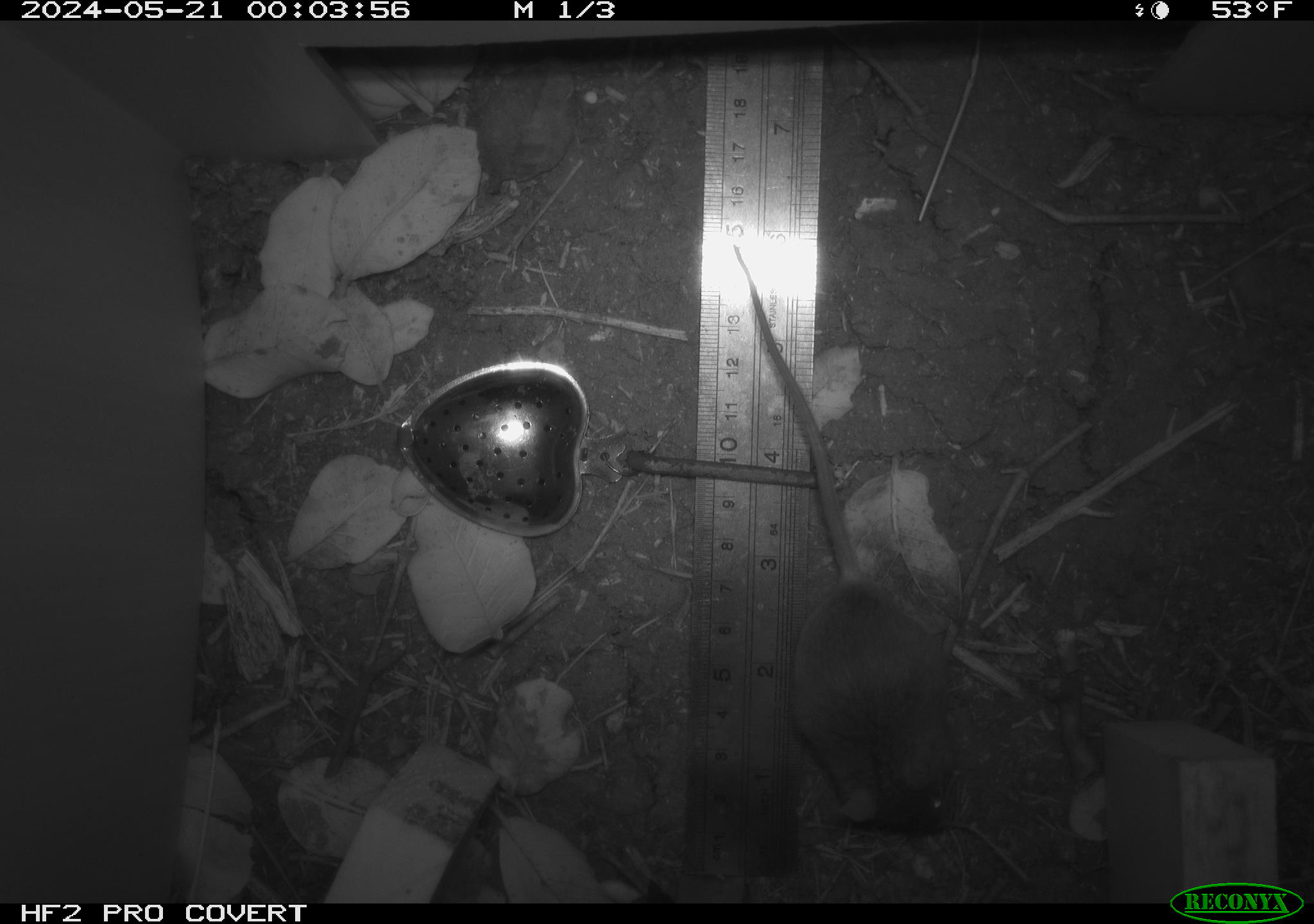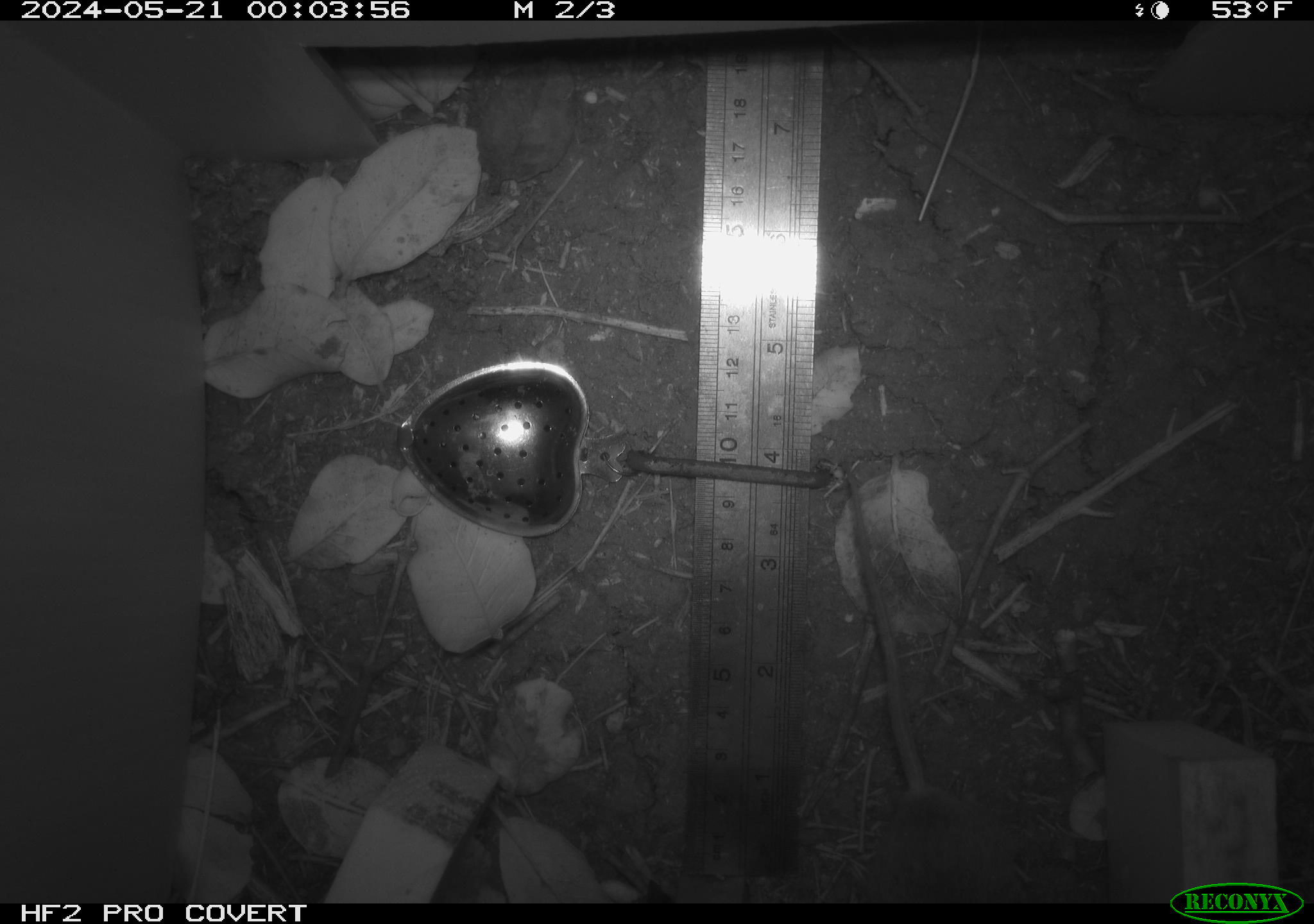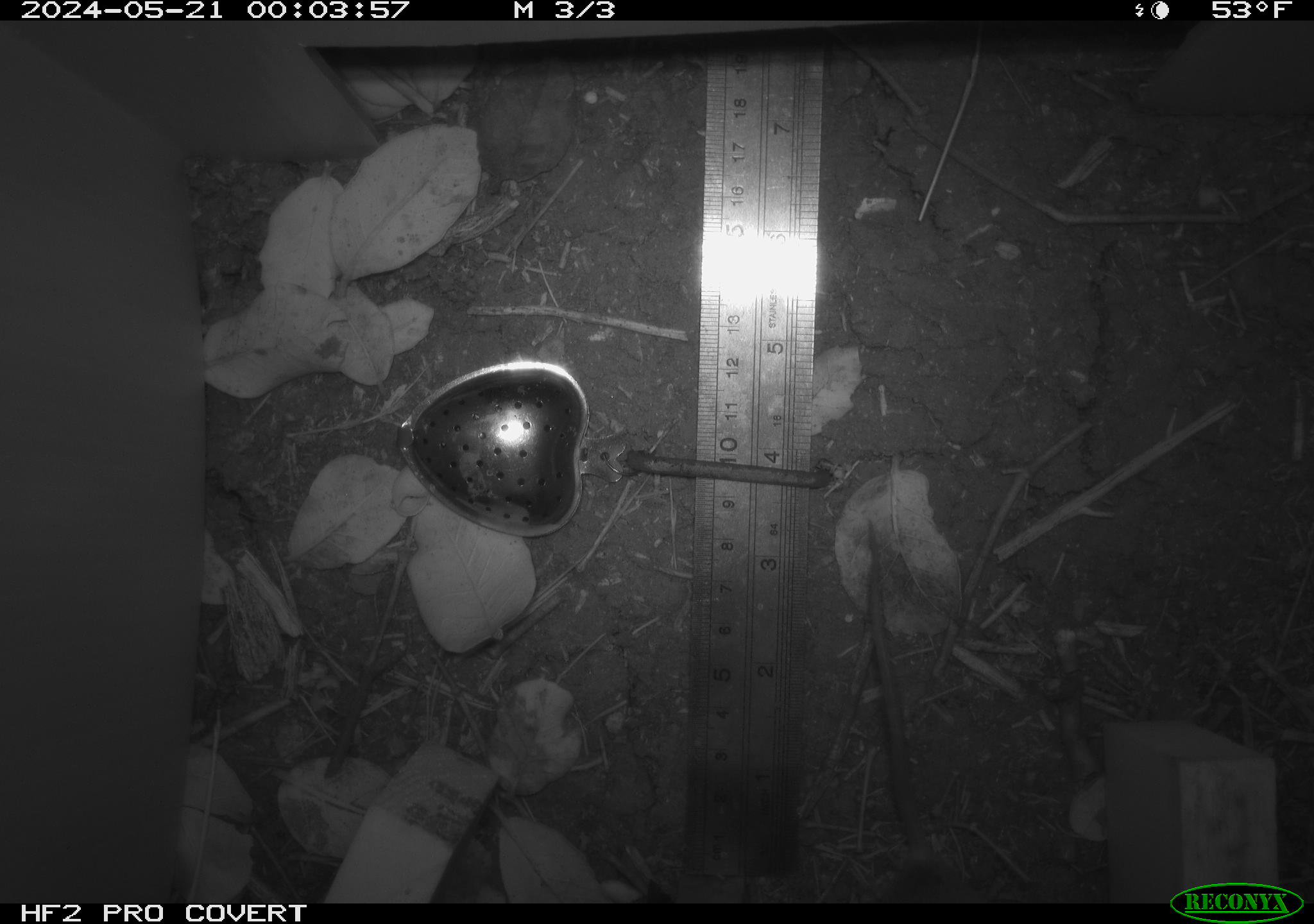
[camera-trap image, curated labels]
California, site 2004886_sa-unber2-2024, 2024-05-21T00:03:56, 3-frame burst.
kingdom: Animalia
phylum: Chordata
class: Mammalia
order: Rodentia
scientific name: Rodentia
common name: mouse species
Mouse species (Rodentia).